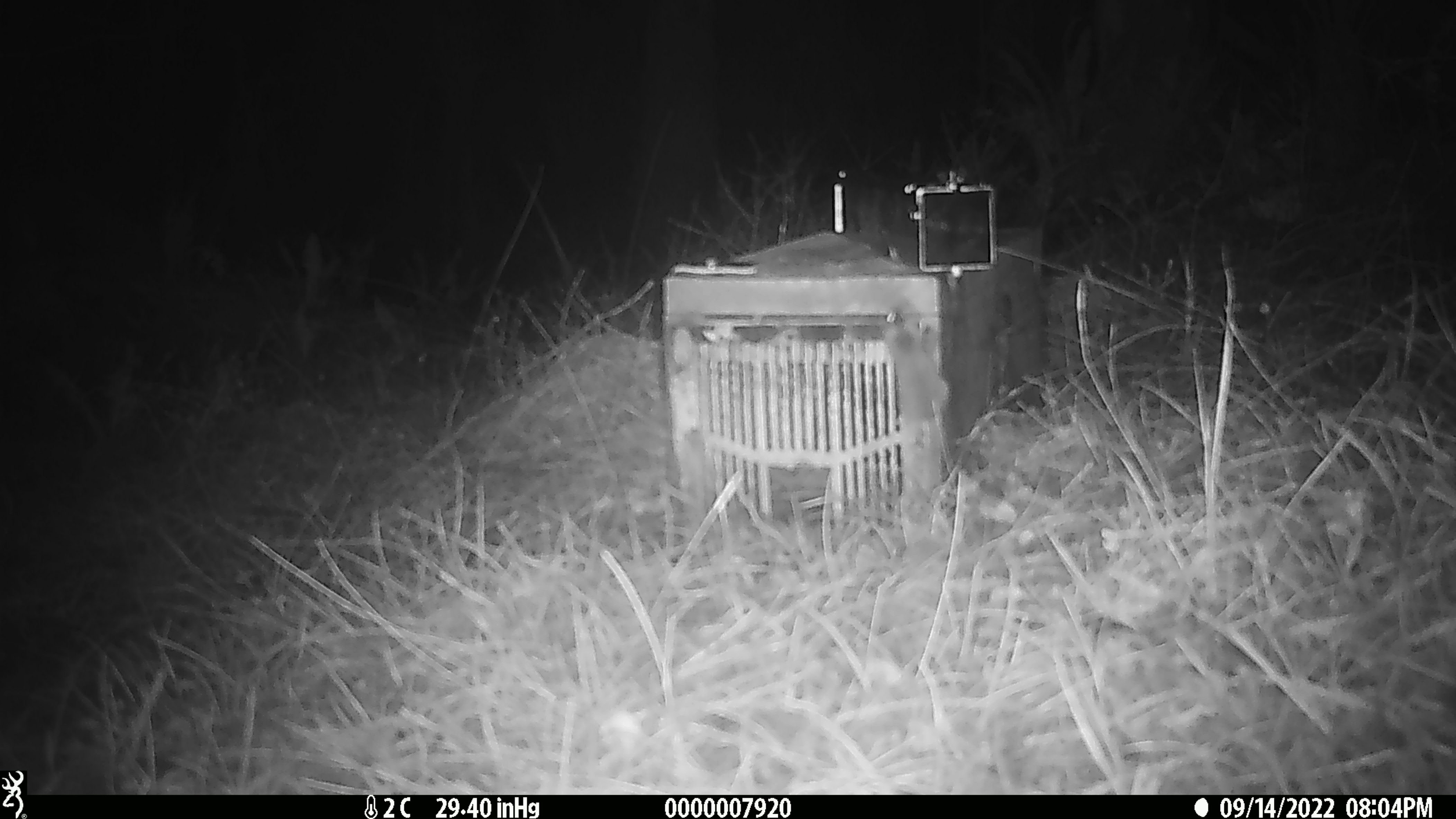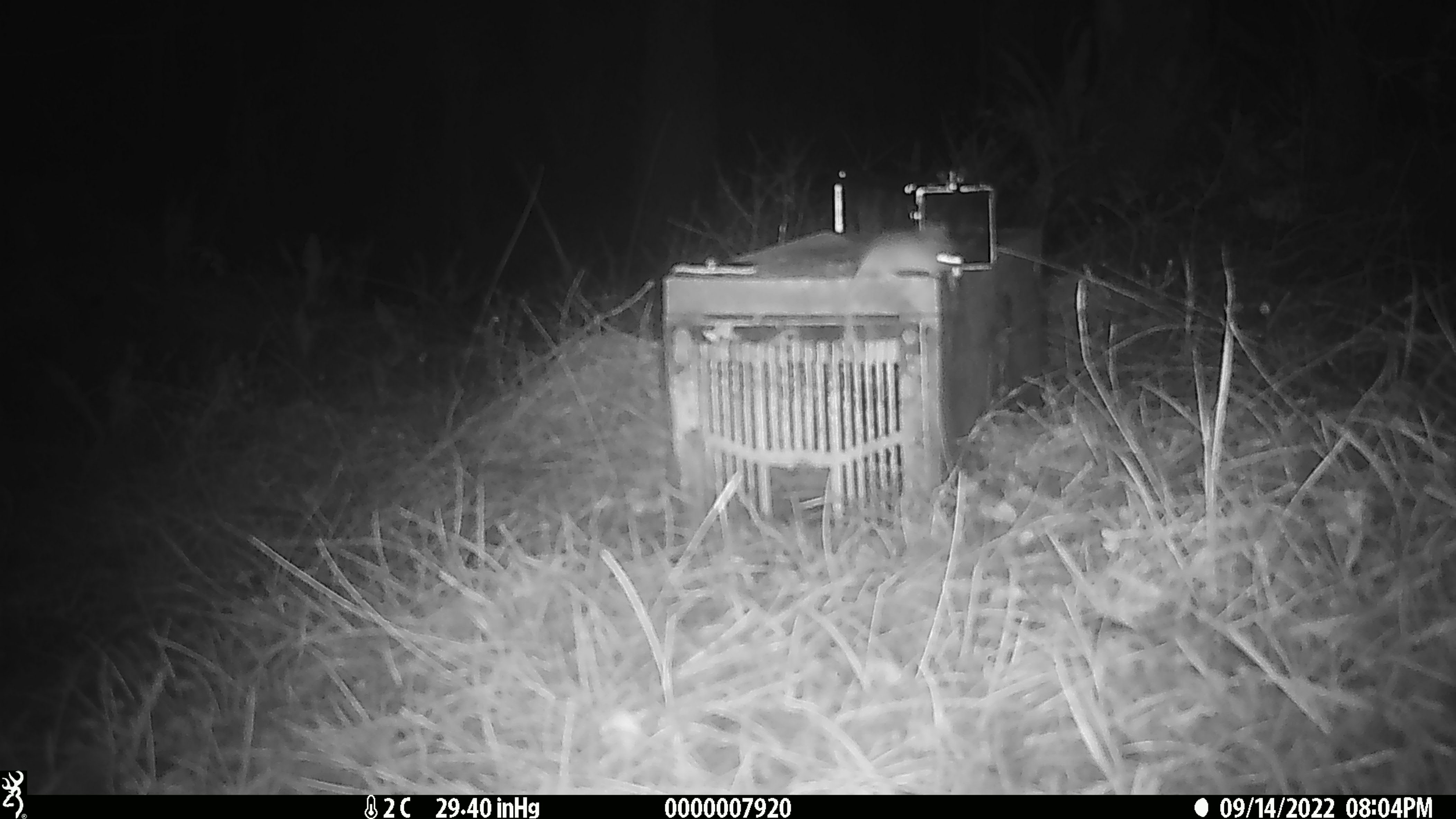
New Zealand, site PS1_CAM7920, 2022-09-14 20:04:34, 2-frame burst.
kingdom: Animalia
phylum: Chordata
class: Mammalia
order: Rodentia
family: Muridae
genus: Mus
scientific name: Mus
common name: mouse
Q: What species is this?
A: Mouse (Mus).